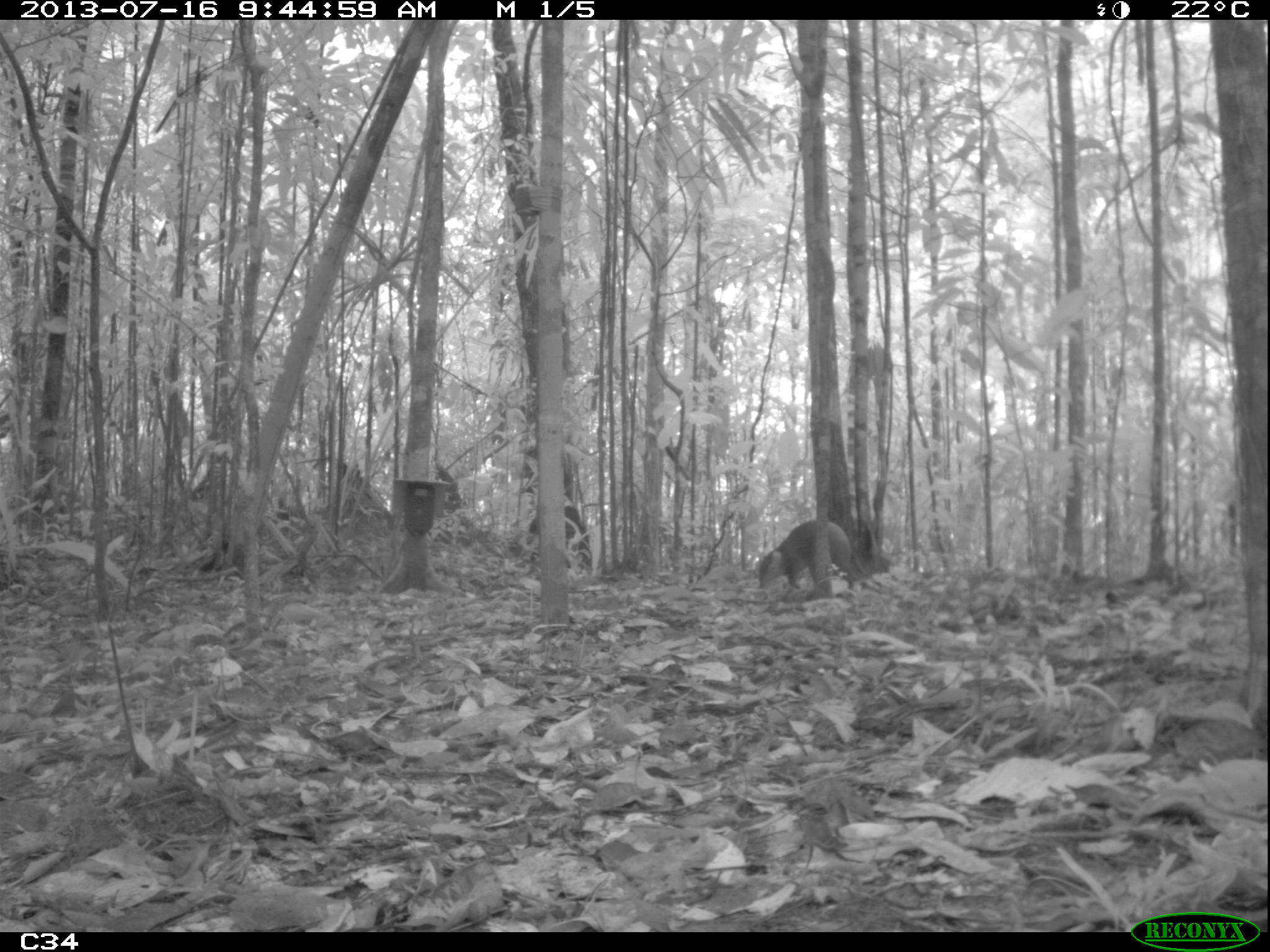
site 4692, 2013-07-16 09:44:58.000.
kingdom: Animalia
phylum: Chordata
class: Mammalia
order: Rodentia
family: Dasyproctidae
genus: Dasyprocta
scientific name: Dasyprocta leporina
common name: red-rumped agouti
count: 1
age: adult